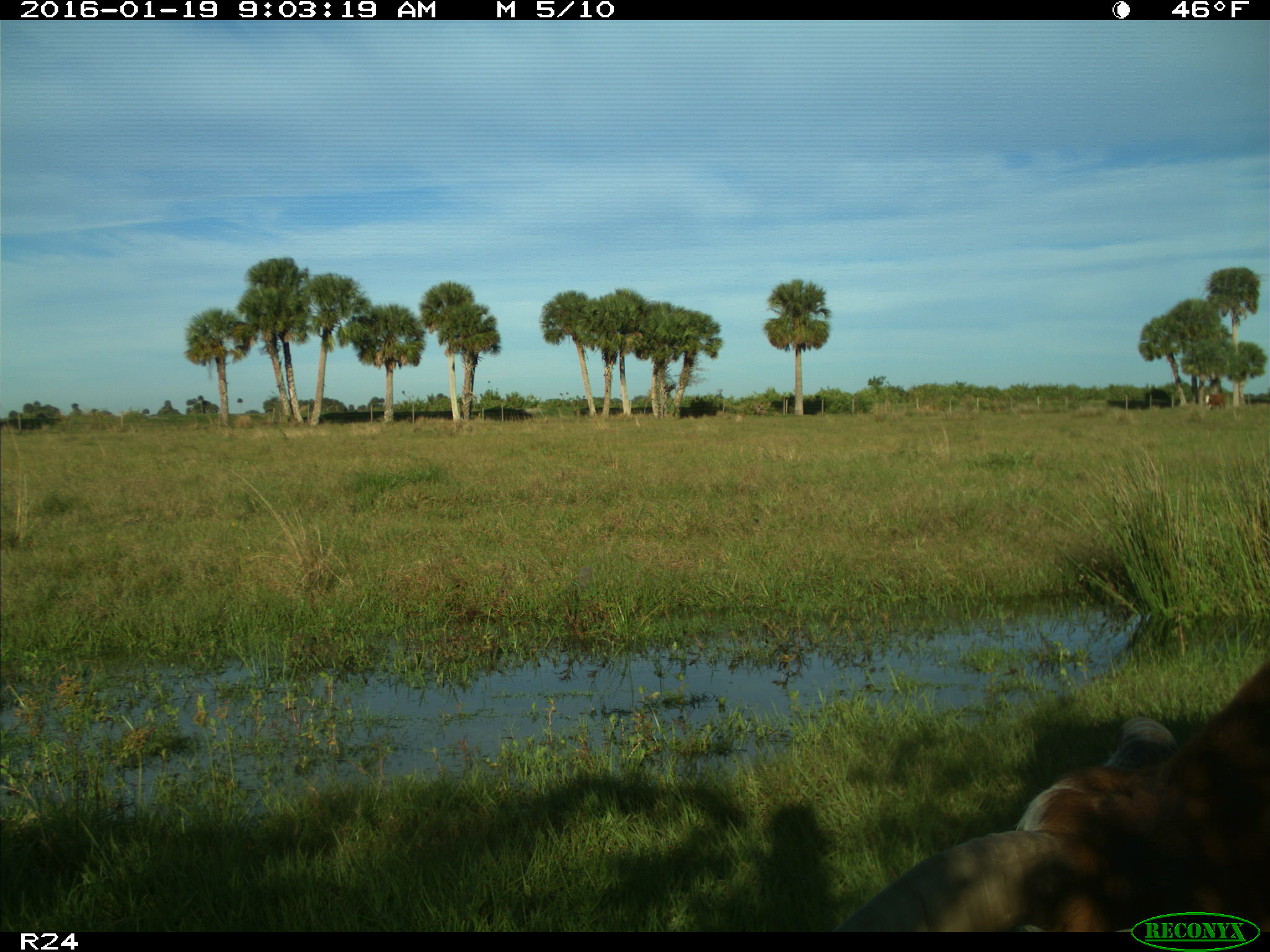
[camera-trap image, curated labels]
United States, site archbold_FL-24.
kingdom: Animalia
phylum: Chordata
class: Mammalia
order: Artiodactyla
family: Bovidae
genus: Bos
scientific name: Bos taurus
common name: domestic cow